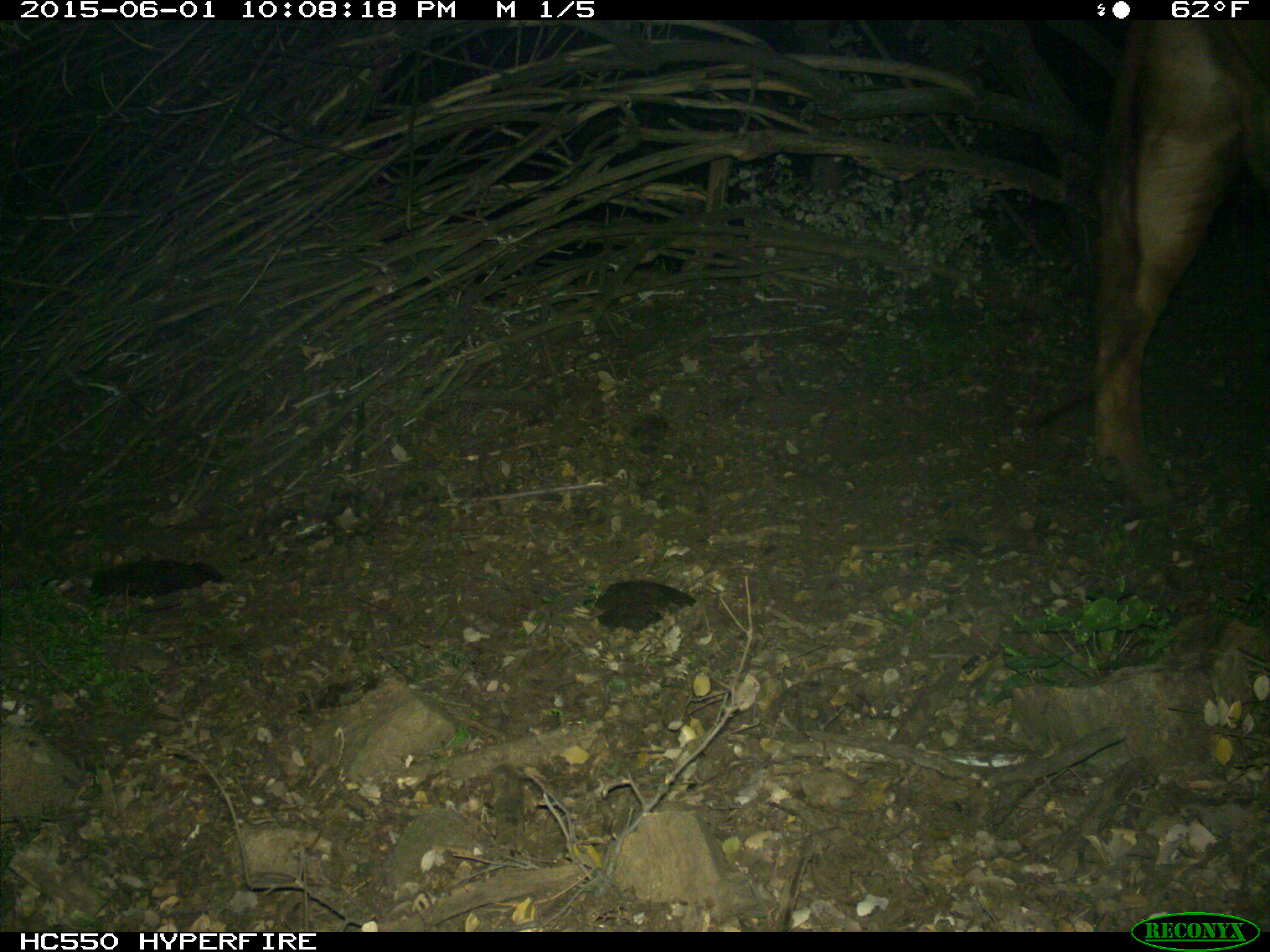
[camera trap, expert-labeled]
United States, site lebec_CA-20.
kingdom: Animalia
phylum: Chordata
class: Mammalia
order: Artiodactyla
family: Bovidae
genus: Bos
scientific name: Bos taurus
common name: domestic cow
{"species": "Bos taurus (domestic cow)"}